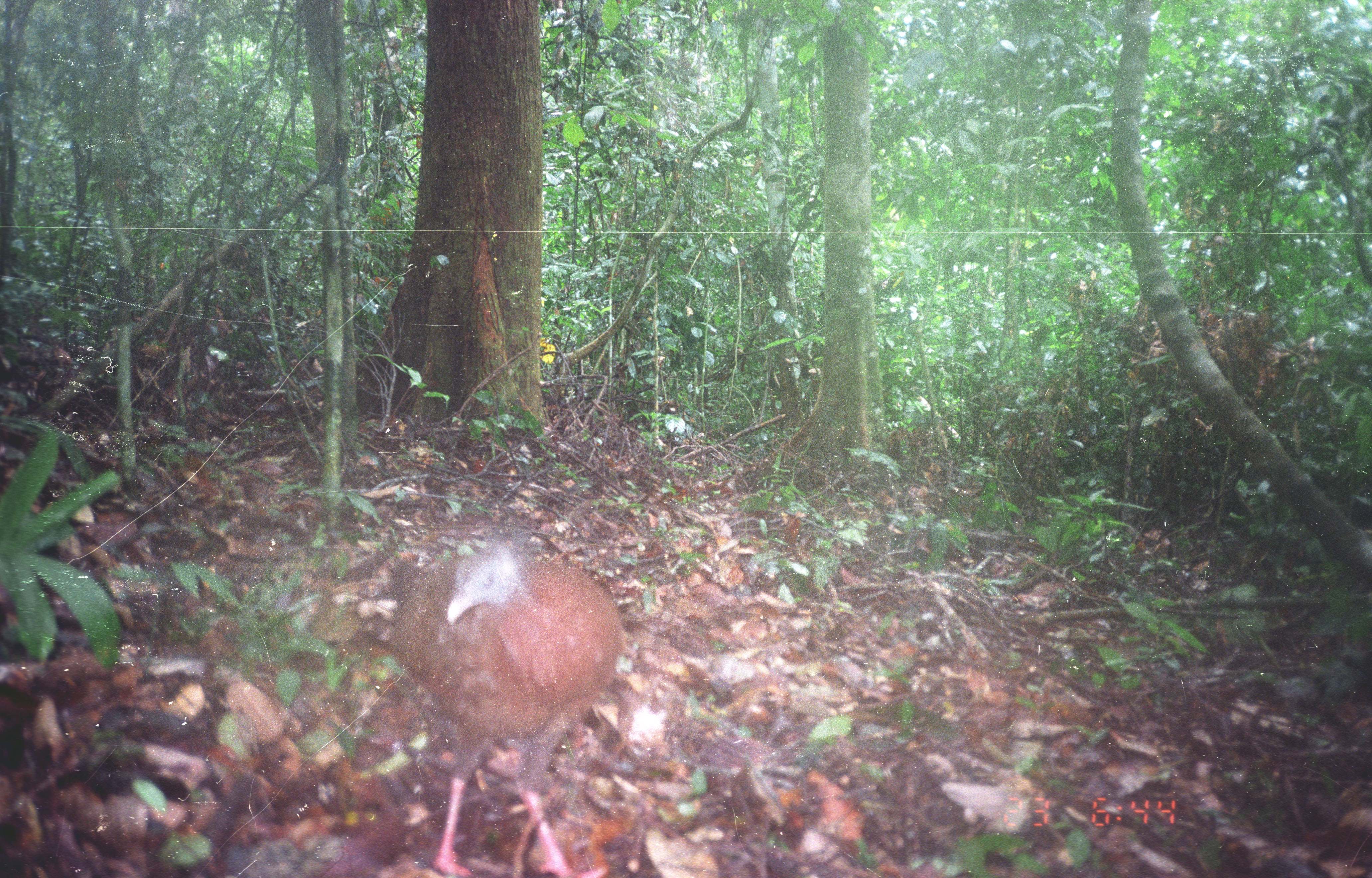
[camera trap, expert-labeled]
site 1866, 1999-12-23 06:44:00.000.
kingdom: Animalia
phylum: Chordata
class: Aves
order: Galliformes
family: Phasianidae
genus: Argusianus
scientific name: Argusianus argus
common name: great argus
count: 1